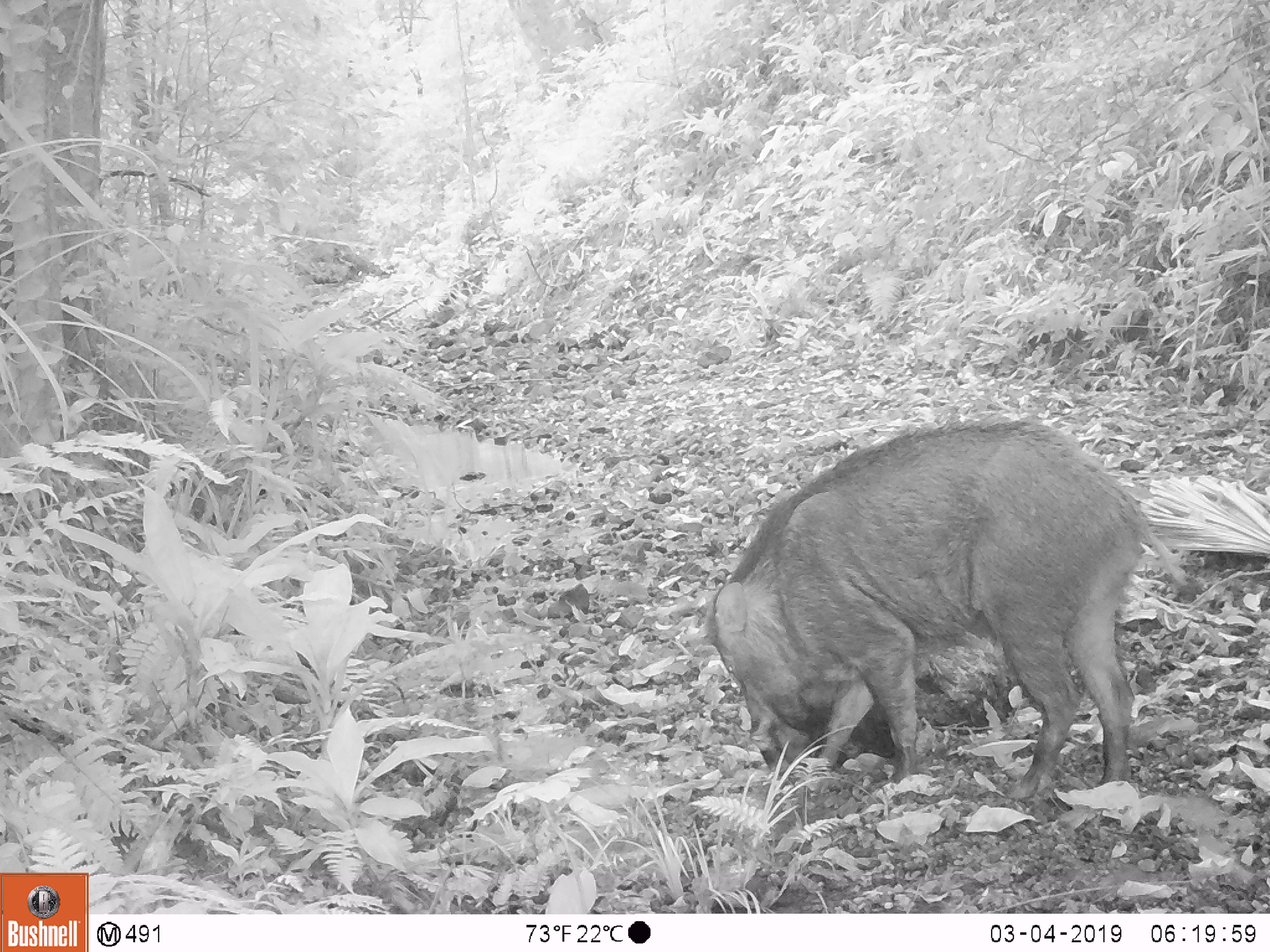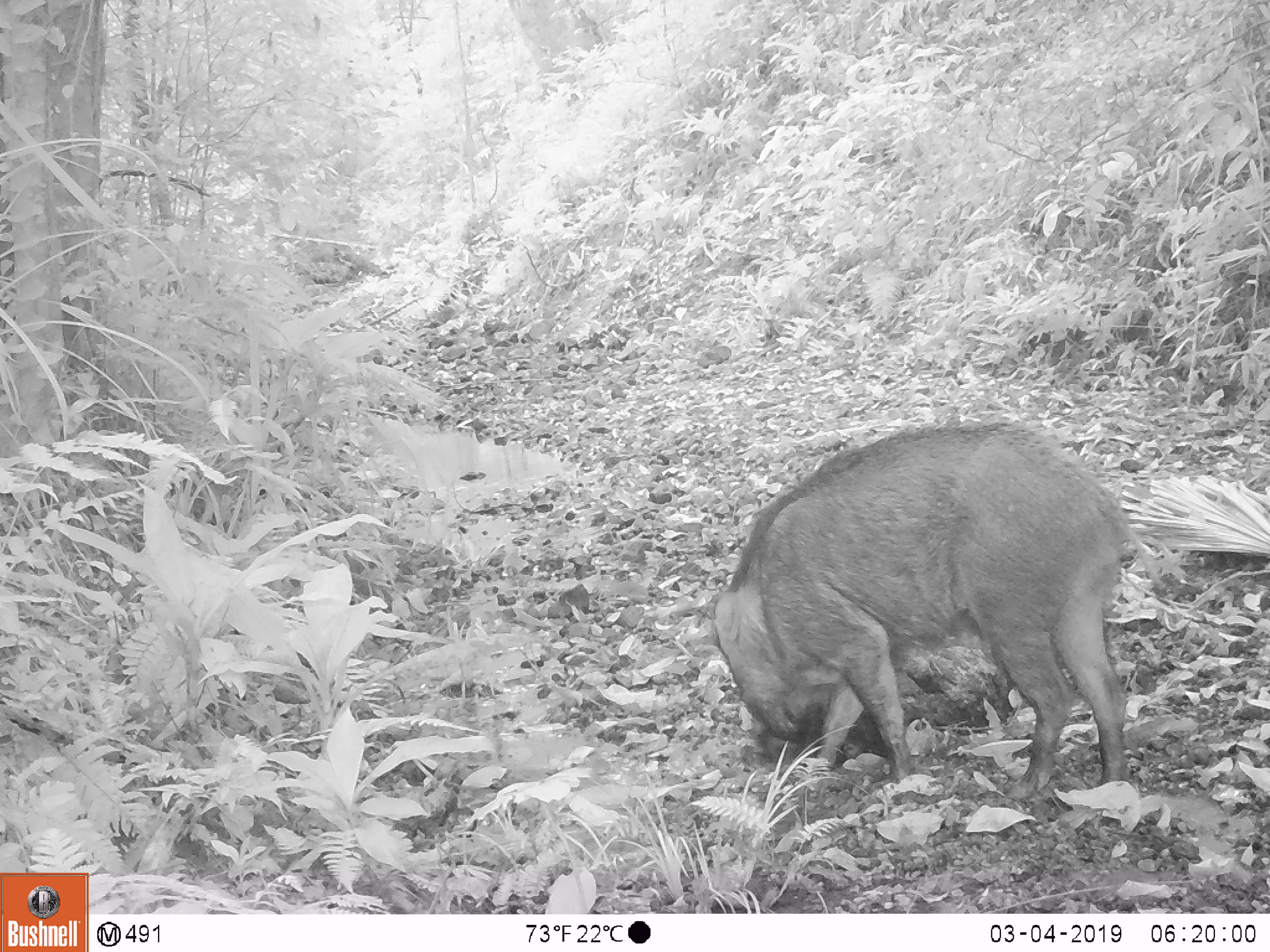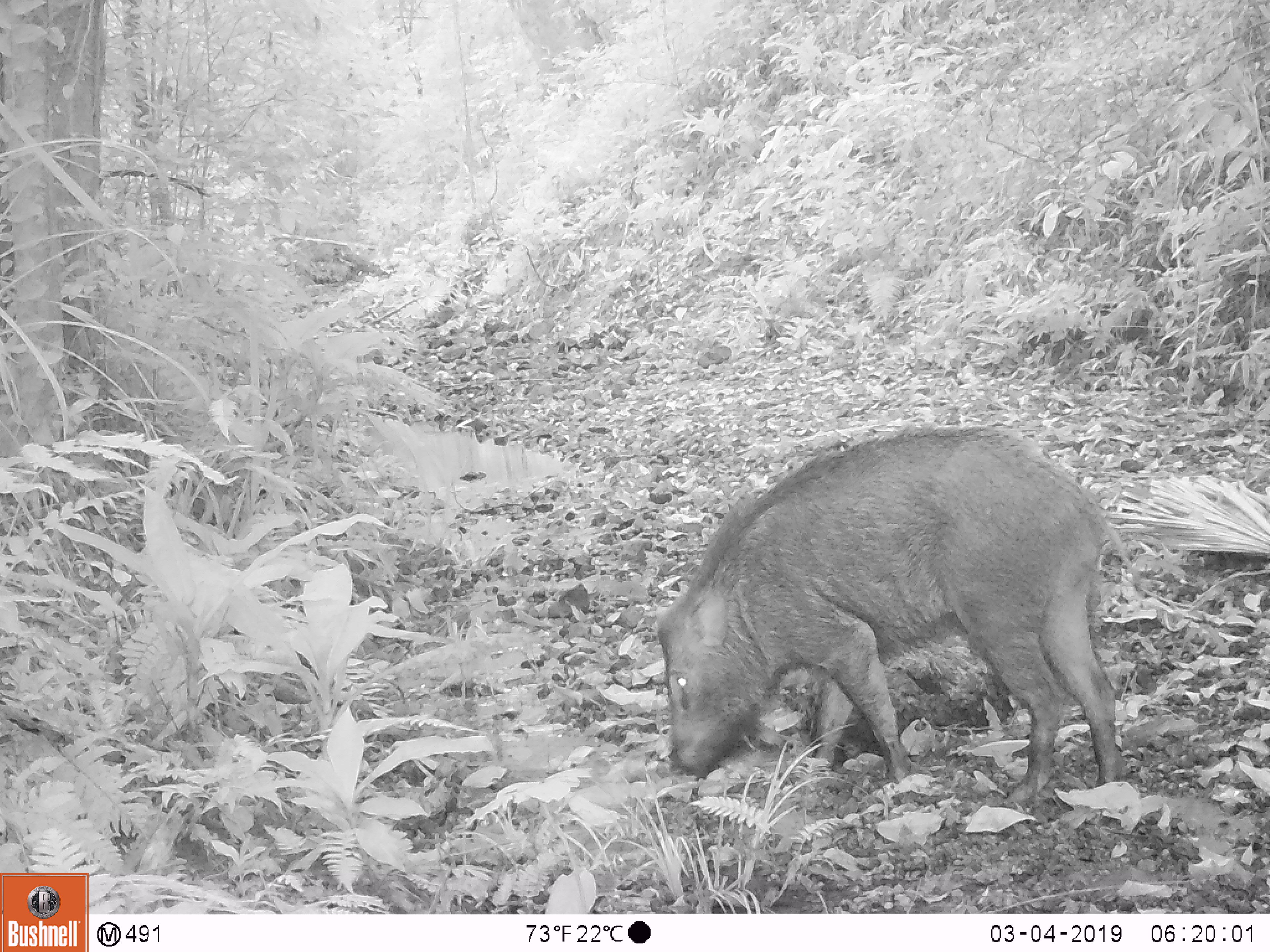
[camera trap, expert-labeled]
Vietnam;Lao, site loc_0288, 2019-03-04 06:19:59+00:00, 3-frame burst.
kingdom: Animalia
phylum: Chordata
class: Mammalia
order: Artiodactyla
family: Suidae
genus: Sus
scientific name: Sus scrofa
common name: eurasian wild pig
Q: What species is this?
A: Eurasian wild pig (Sus scrofa).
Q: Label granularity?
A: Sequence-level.